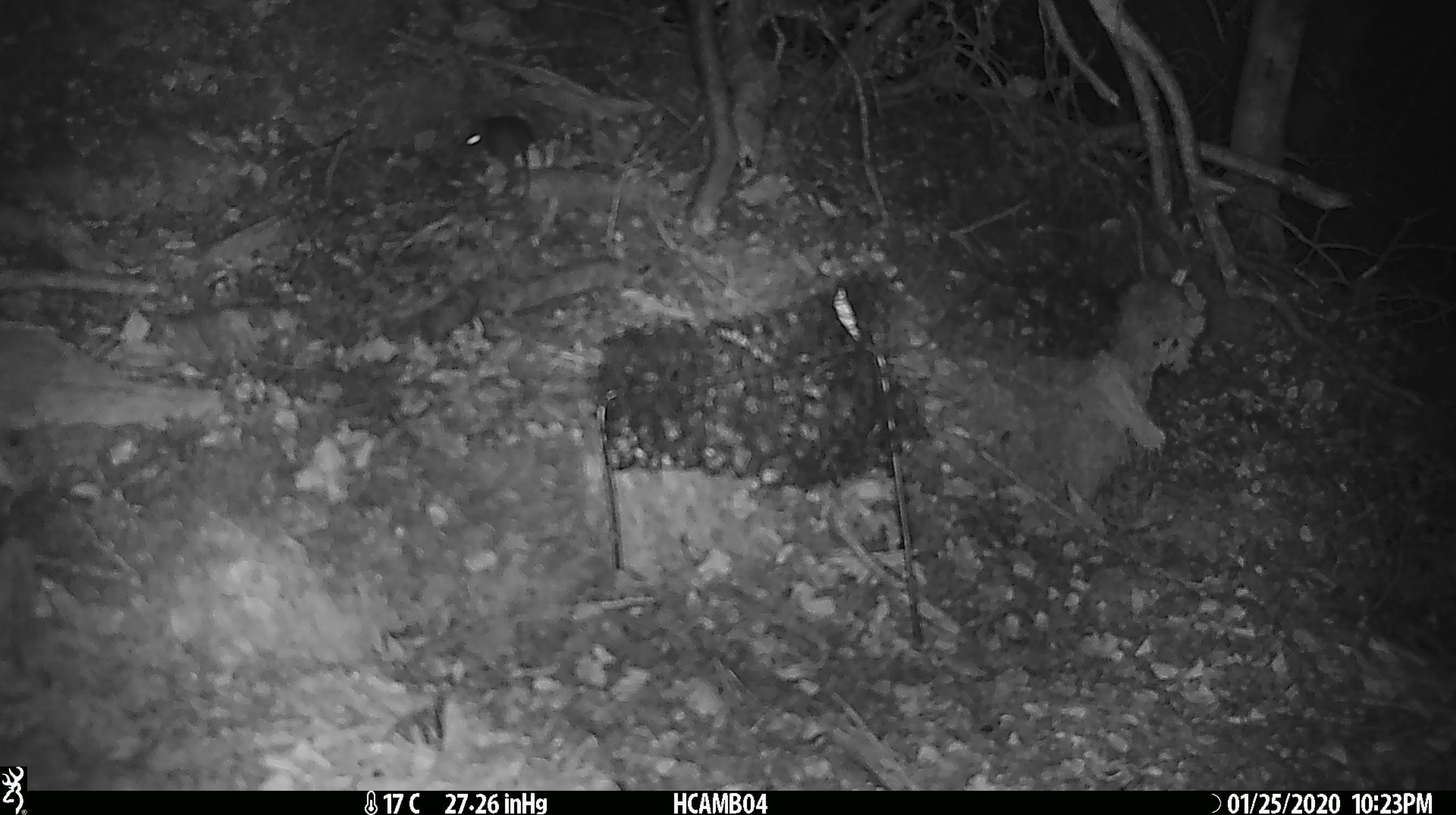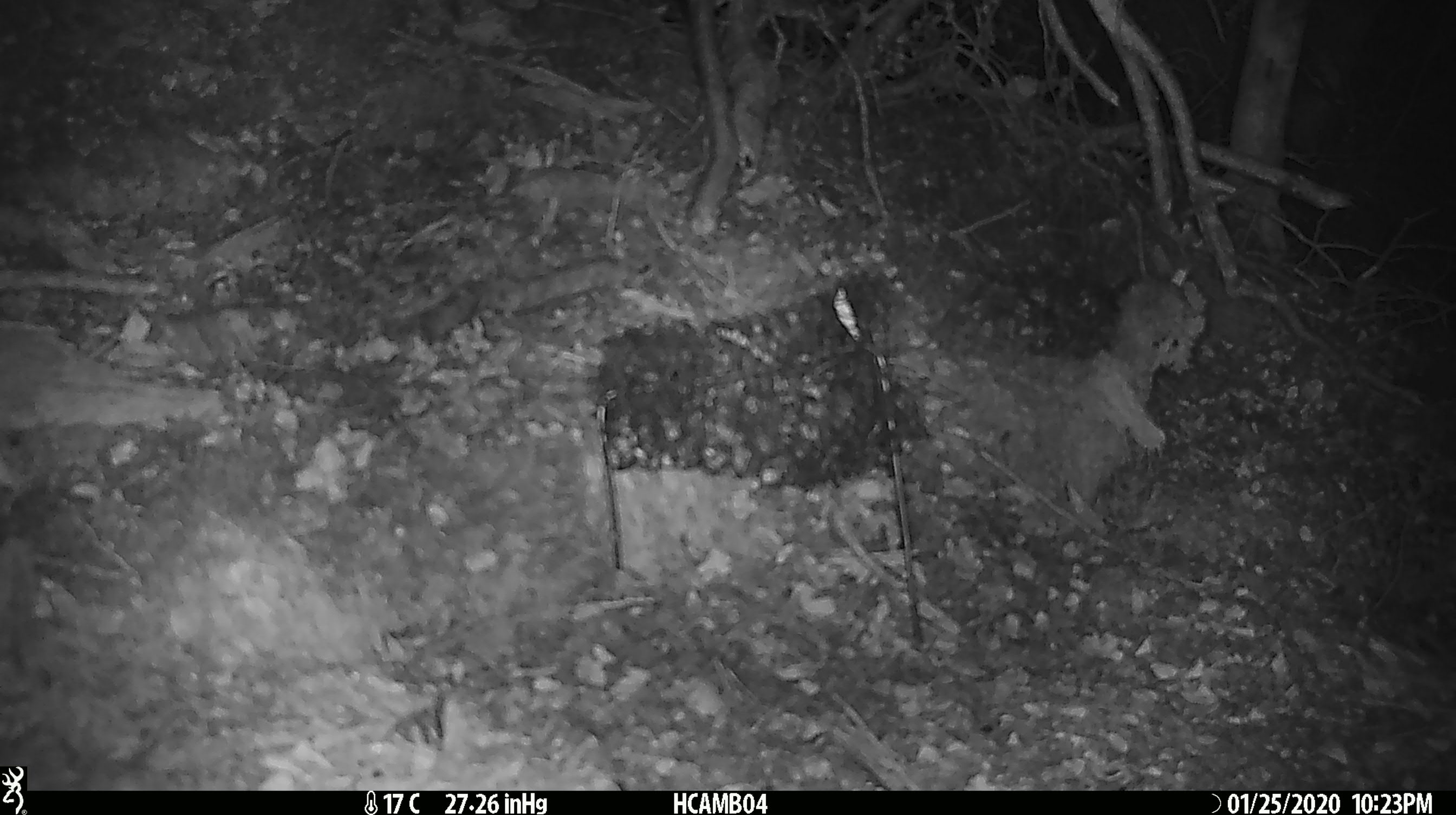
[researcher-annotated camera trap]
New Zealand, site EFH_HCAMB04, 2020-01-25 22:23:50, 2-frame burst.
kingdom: Animalia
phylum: Chordata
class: Mammalia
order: Rodentia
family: Muridae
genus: Mus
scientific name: Mus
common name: mouse